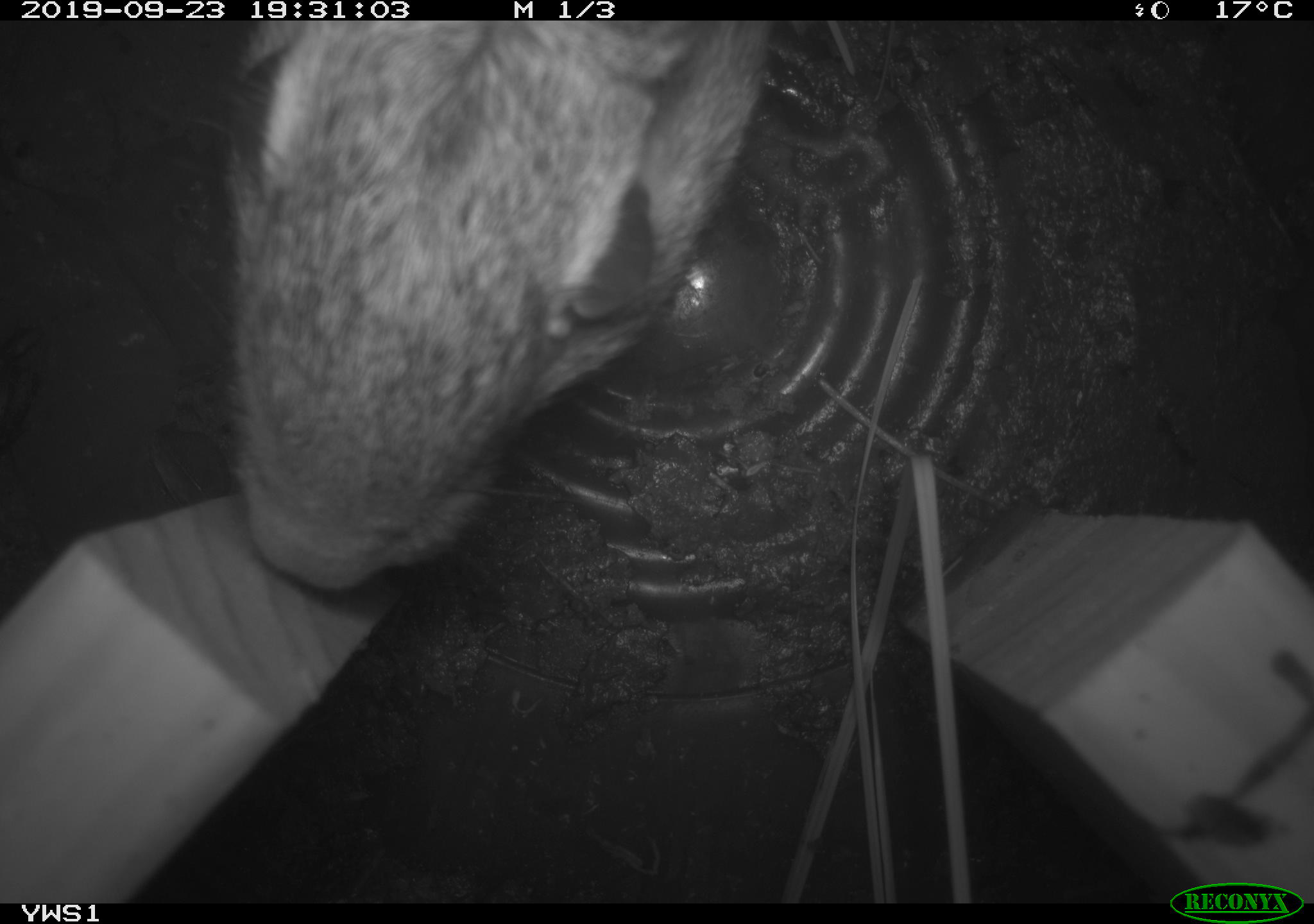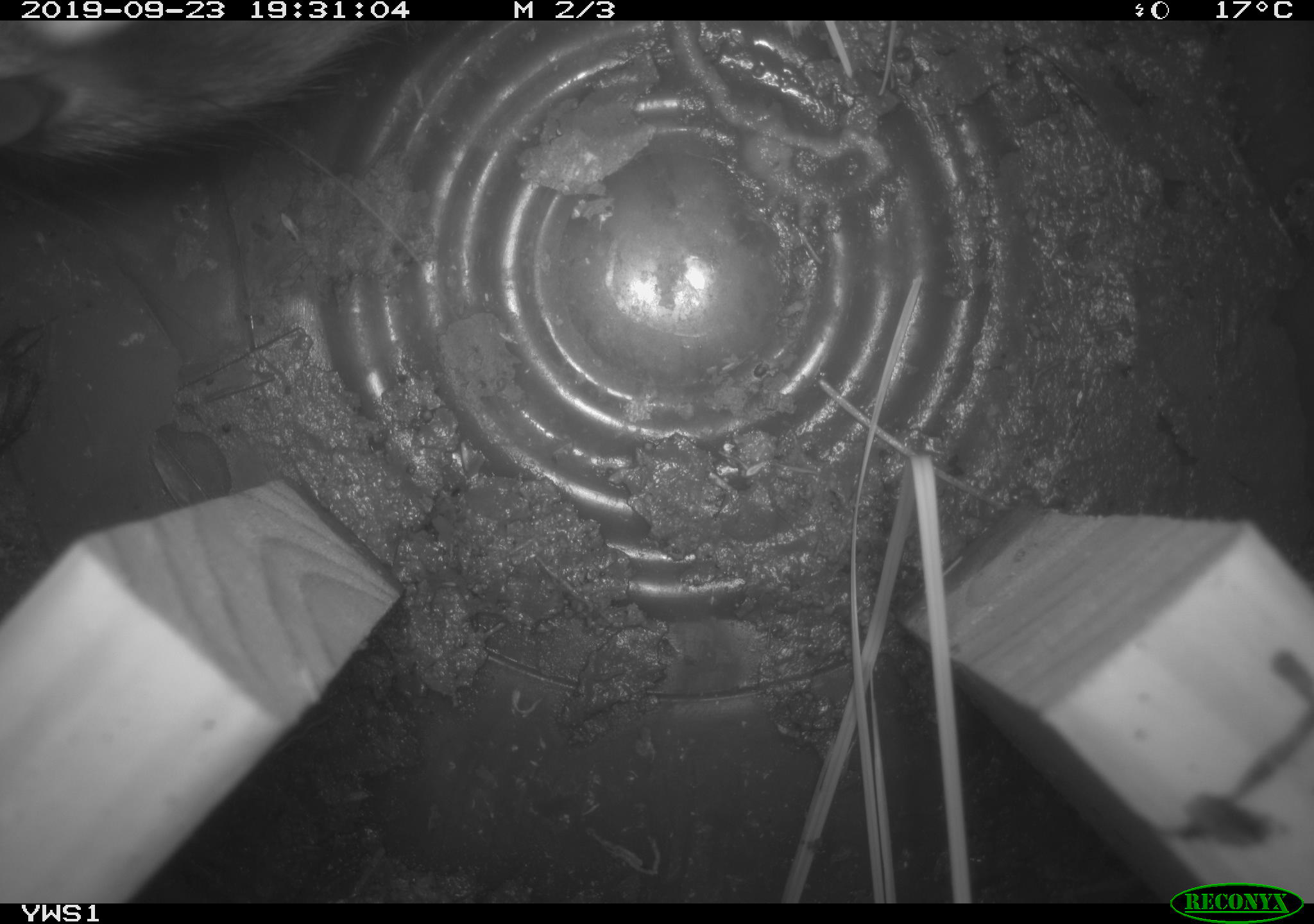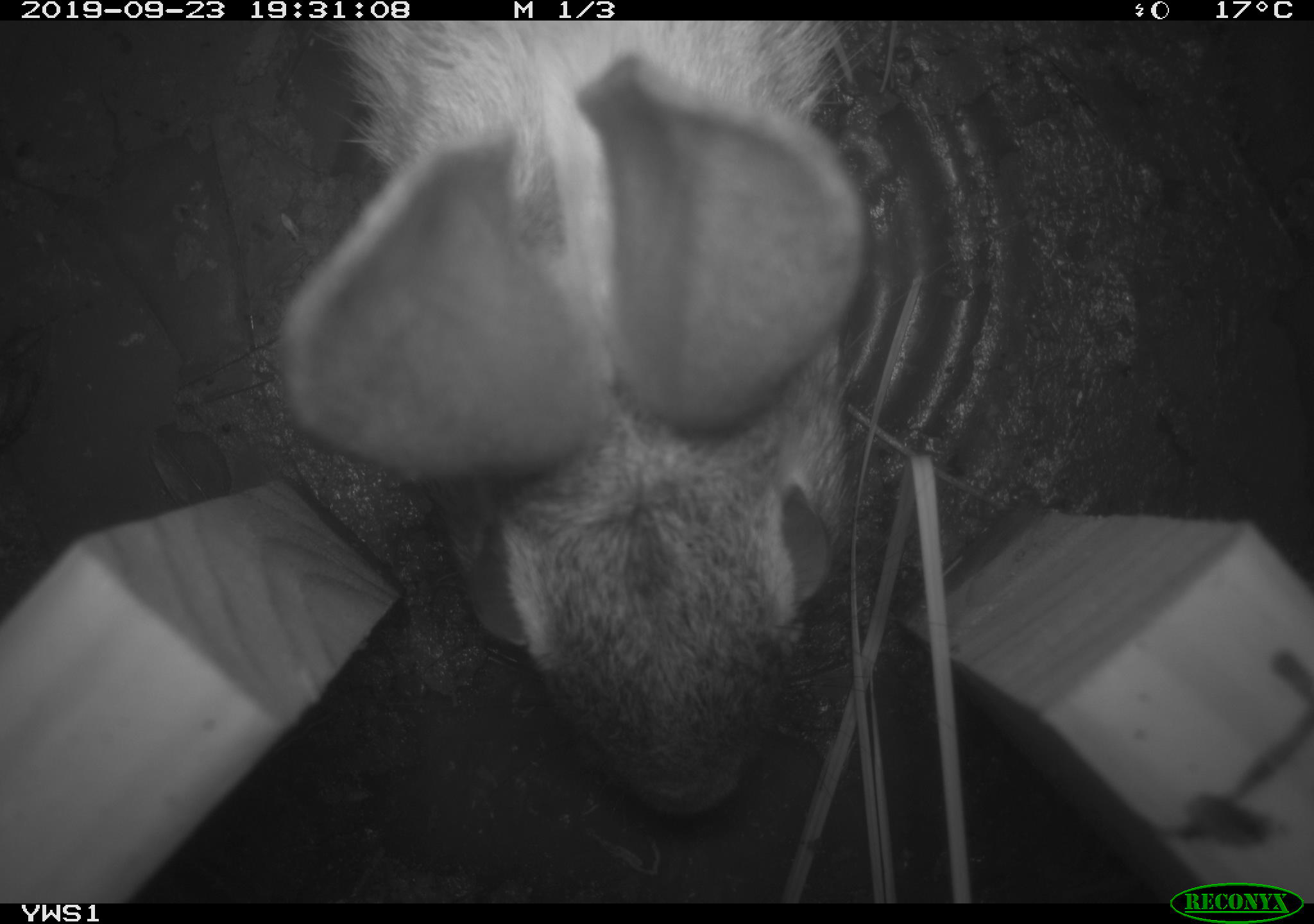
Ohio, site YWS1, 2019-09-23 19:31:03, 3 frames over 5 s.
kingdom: Animalia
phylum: Chordata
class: Mammalia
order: Lagomorpha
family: Leporidae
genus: Sylvilagus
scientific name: Sylvilagus floridanus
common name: eastern cottontail